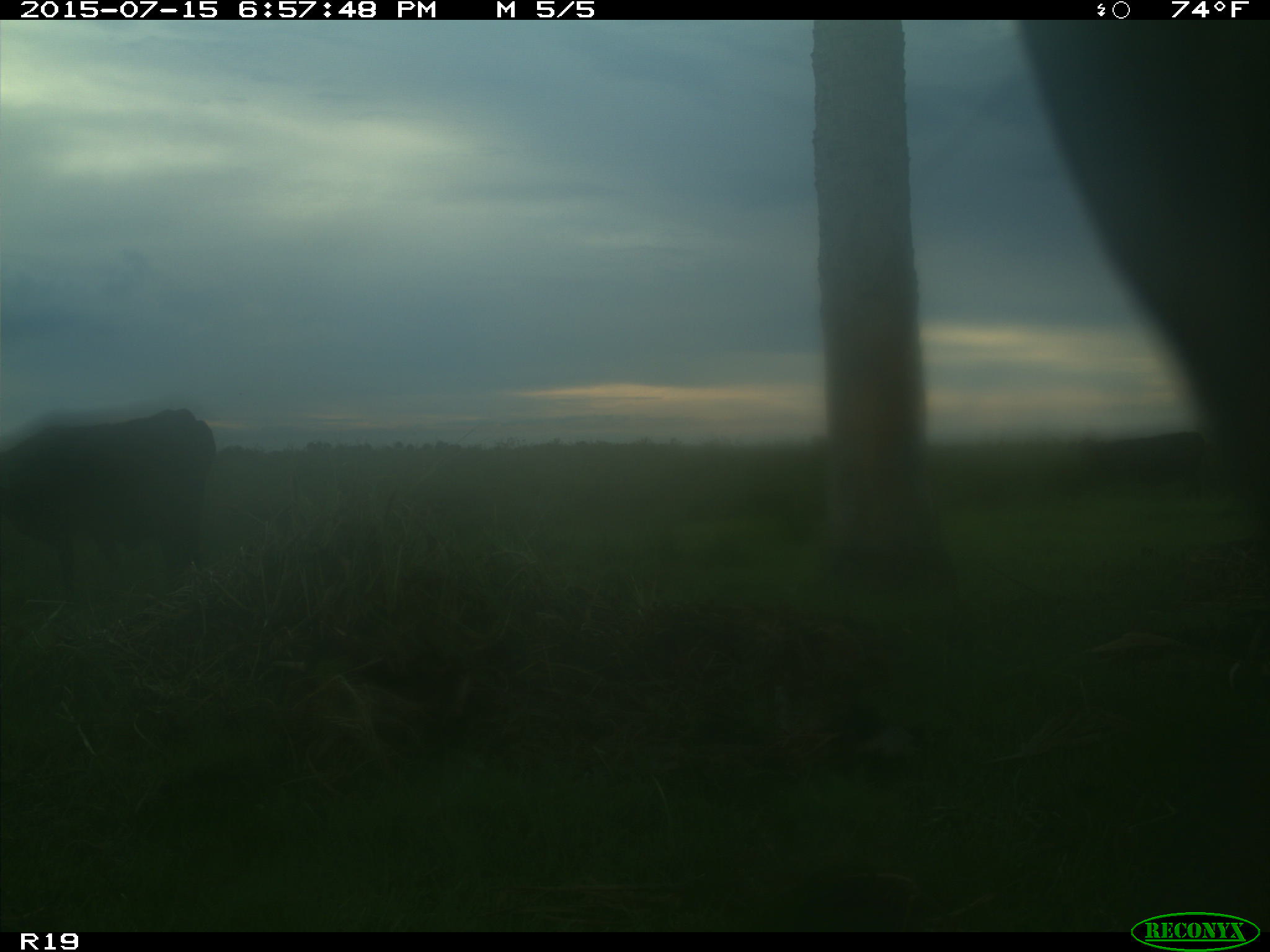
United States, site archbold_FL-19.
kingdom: Animalia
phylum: Chordata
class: Mammalia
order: Artiodactyla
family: Bovidae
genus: Bos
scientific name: Bos taurus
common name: domestic cow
Bos taurus (domestic cow).